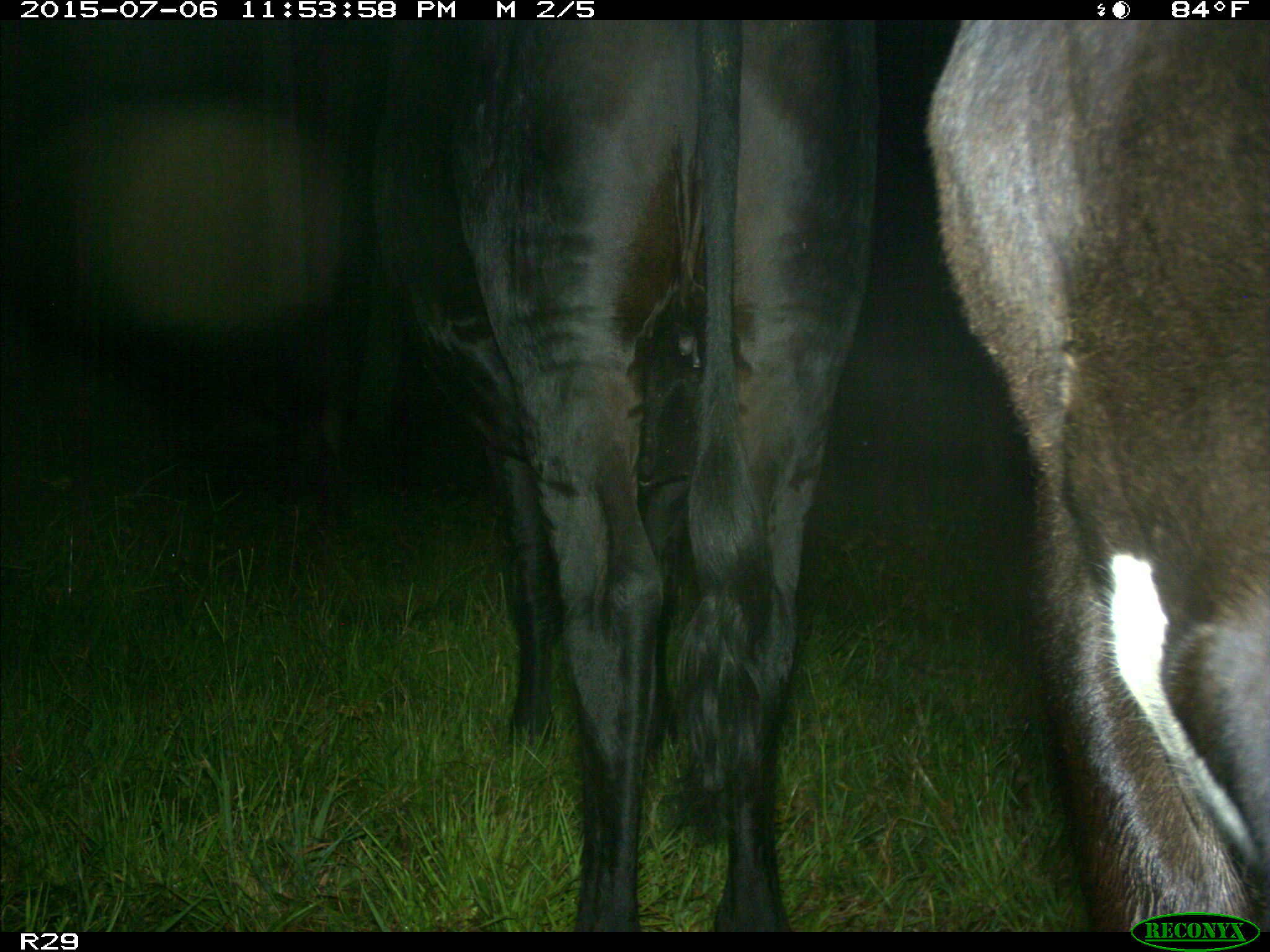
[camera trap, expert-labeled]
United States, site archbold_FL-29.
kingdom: Animalia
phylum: Chordata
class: Mammalia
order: Artiodactyla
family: Bovidae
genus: Bos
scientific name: Bos taurus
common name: domestic cow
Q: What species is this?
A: Bos taurus (domestic cow).